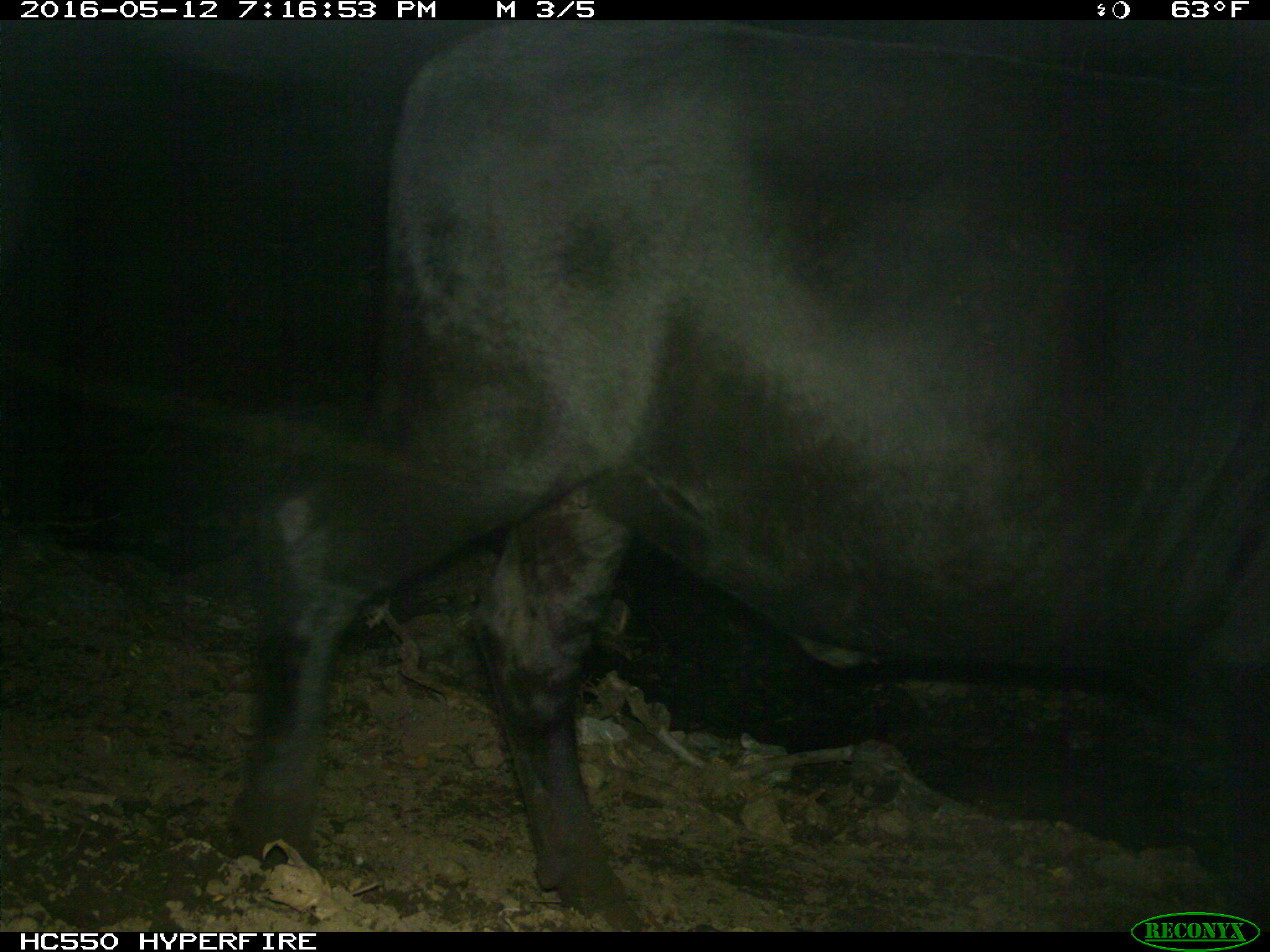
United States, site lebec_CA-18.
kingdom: Animalia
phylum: Chordata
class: Mammalia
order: Artiodactyla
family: Bovidae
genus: Bos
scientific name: Bos taurus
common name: domestic cow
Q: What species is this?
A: Bos taurus (domestic cow).